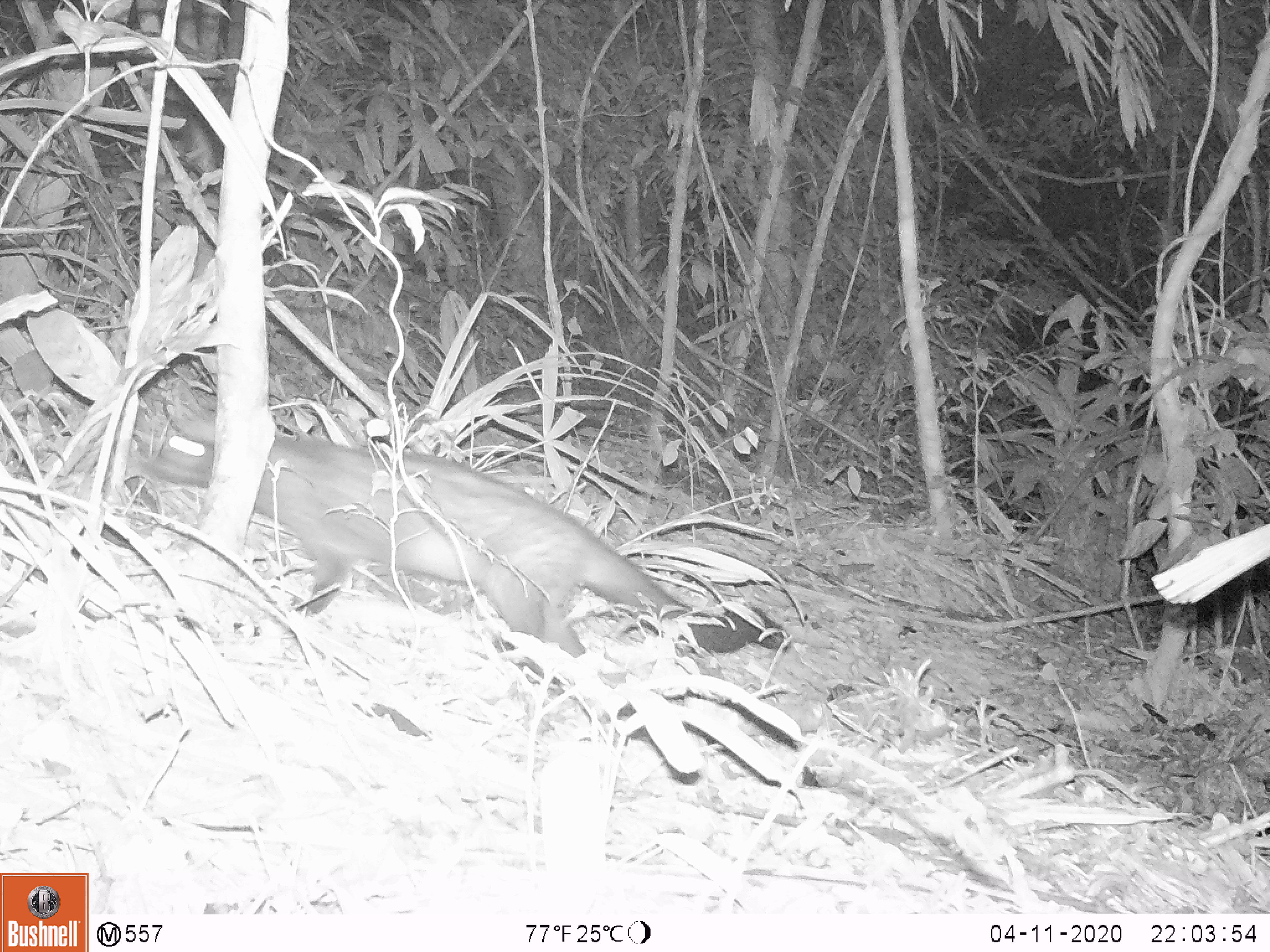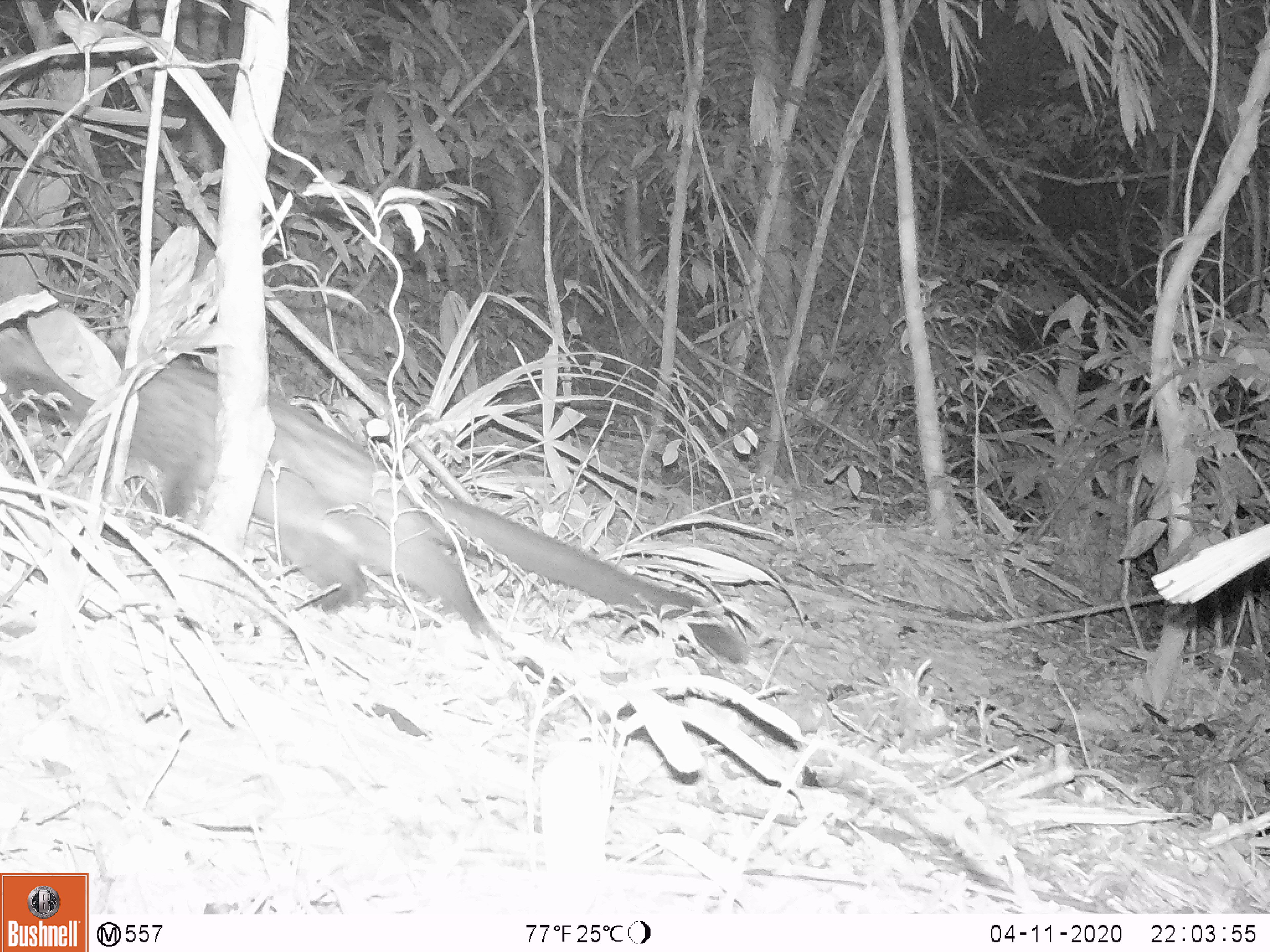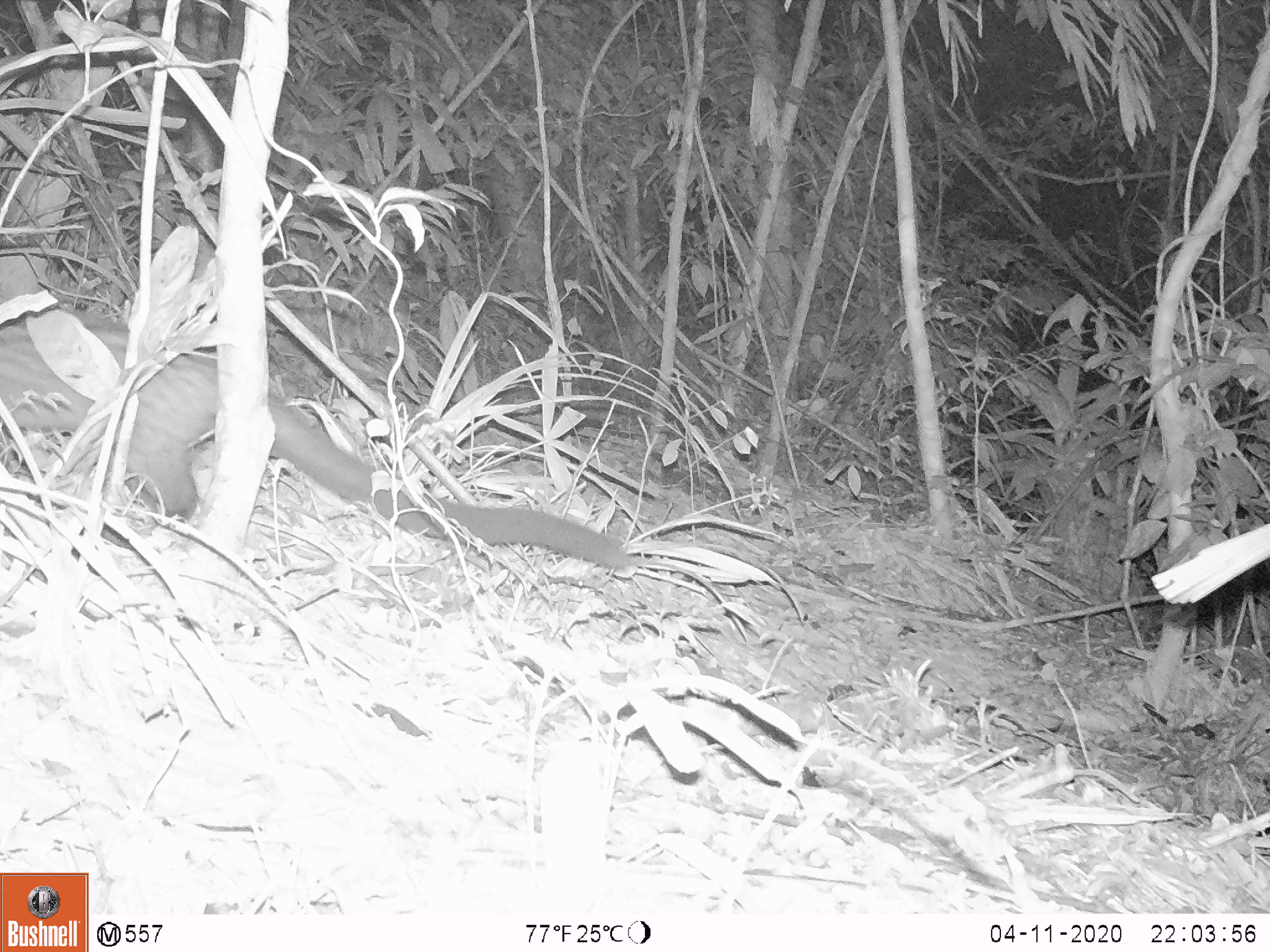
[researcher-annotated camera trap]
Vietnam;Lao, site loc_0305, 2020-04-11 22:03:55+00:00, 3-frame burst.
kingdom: Animalia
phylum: Chordata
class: Mammalia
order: Carnivora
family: Viverridae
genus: Paradoxurus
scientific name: Paradoxurus hermaphroditus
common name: common palm civet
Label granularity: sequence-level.